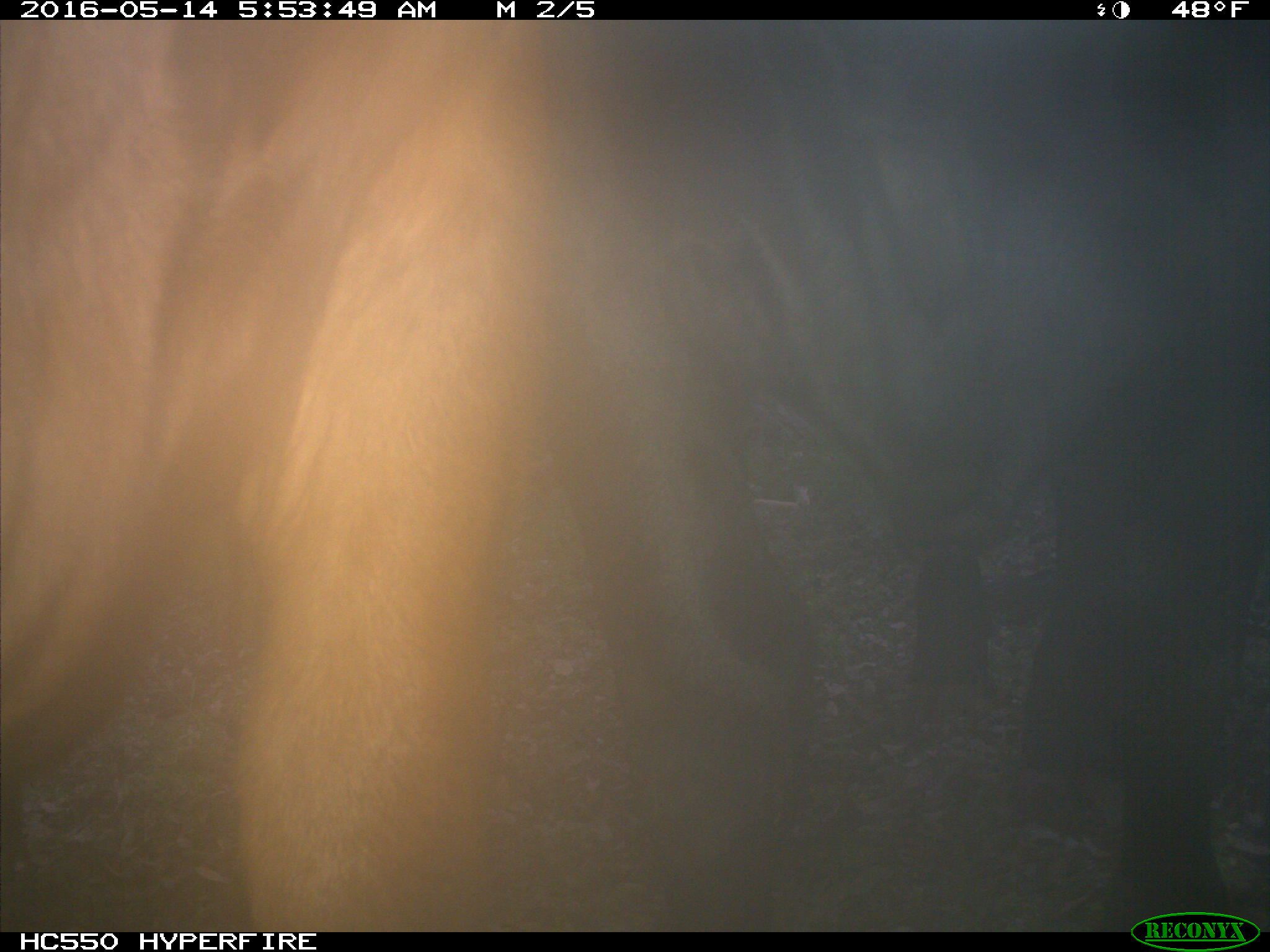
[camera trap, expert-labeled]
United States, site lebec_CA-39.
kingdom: Animalia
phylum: Chordata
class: Mammalia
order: Artiodactyla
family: Bovidae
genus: Bos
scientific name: Bos taurus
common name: domestic cow